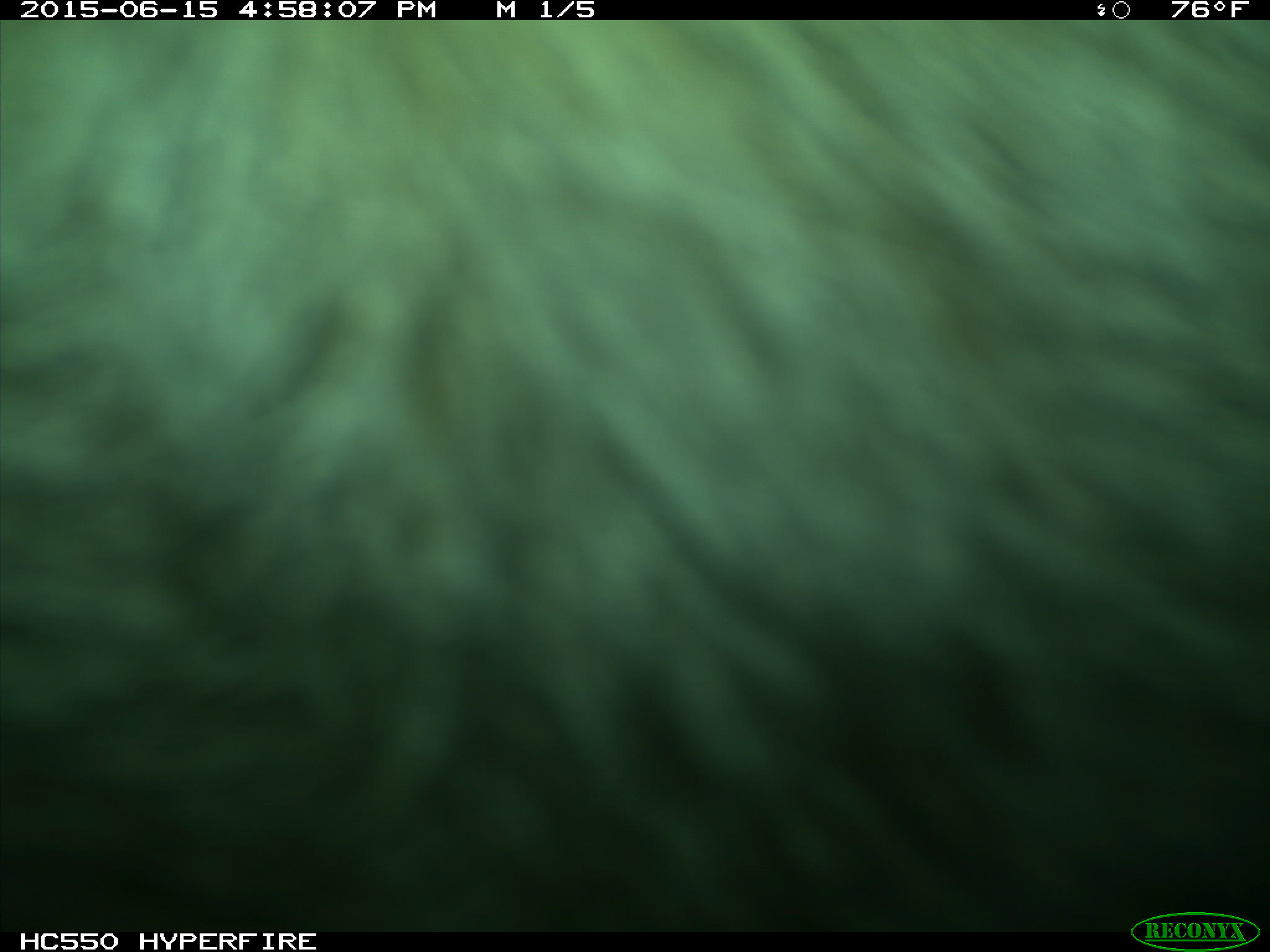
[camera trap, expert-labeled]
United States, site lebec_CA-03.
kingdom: Animalia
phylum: Chordata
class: Mammalia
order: Artiodactyla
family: Bovidae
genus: Bos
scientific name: Bos taurus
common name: domestic cow